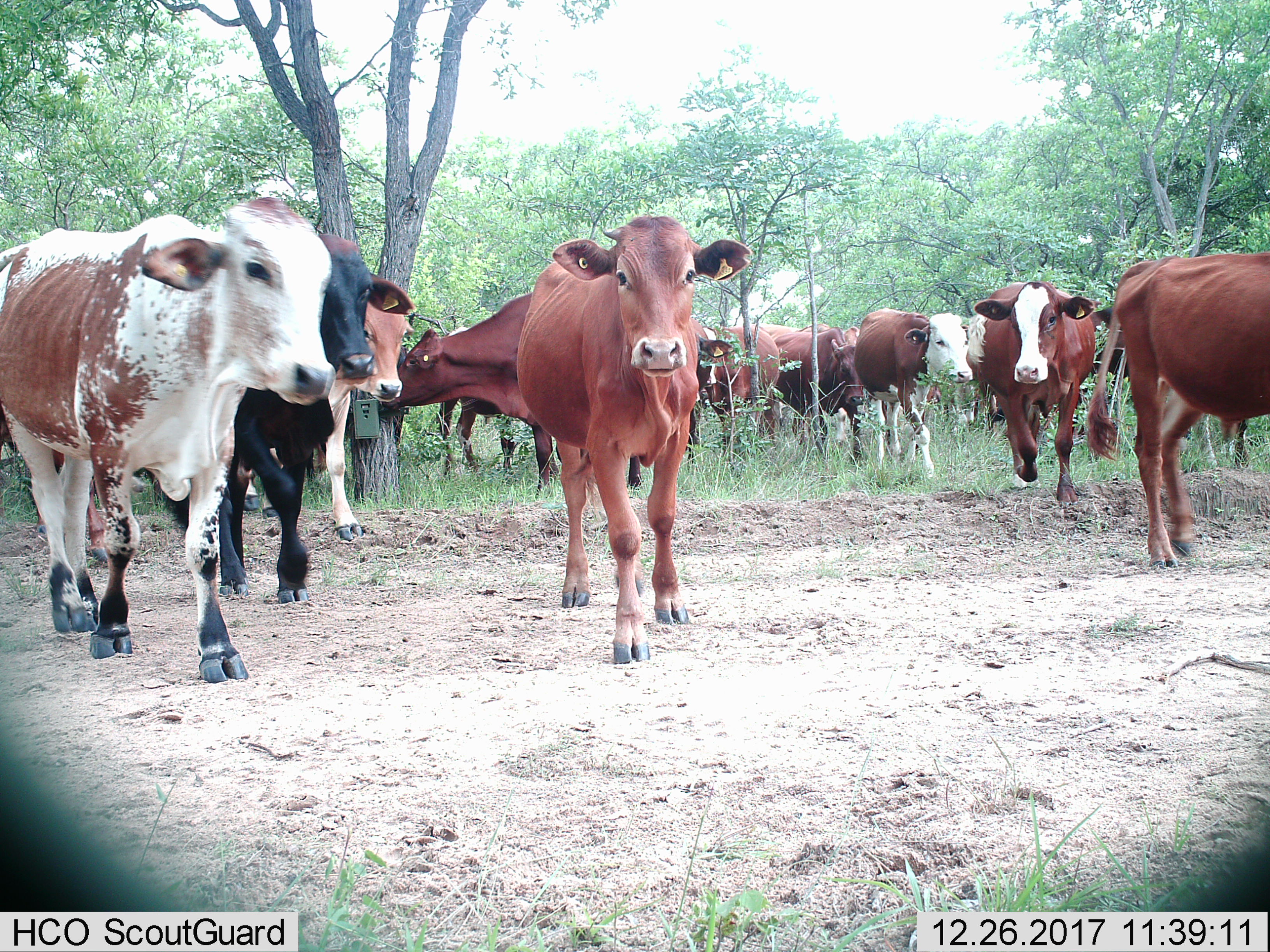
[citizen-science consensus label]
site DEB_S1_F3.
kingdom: Animalia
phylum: Chordata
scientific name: Vertebrata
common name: domestic animal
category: domesticanimal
Domesticanimal (domestic animal) (Vertebrata), count 11-50. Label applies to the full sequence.